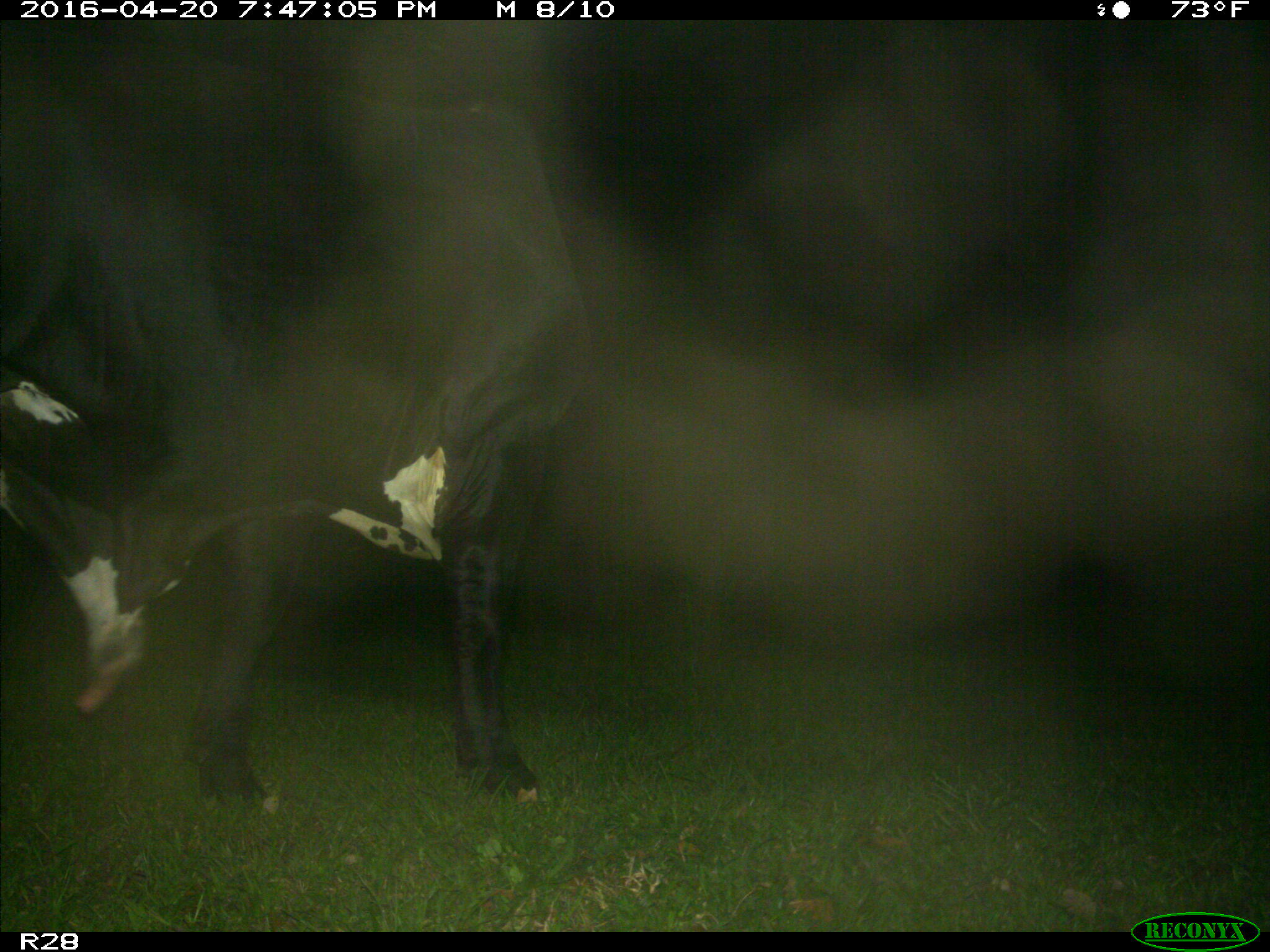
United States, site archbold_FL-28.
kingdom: Animalia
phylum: Chordata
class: Mammalia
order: Artiodactyla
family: Bovidae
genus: Bos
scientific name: Bos taurus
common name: domestic cow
Bos taurus (domestic cow).